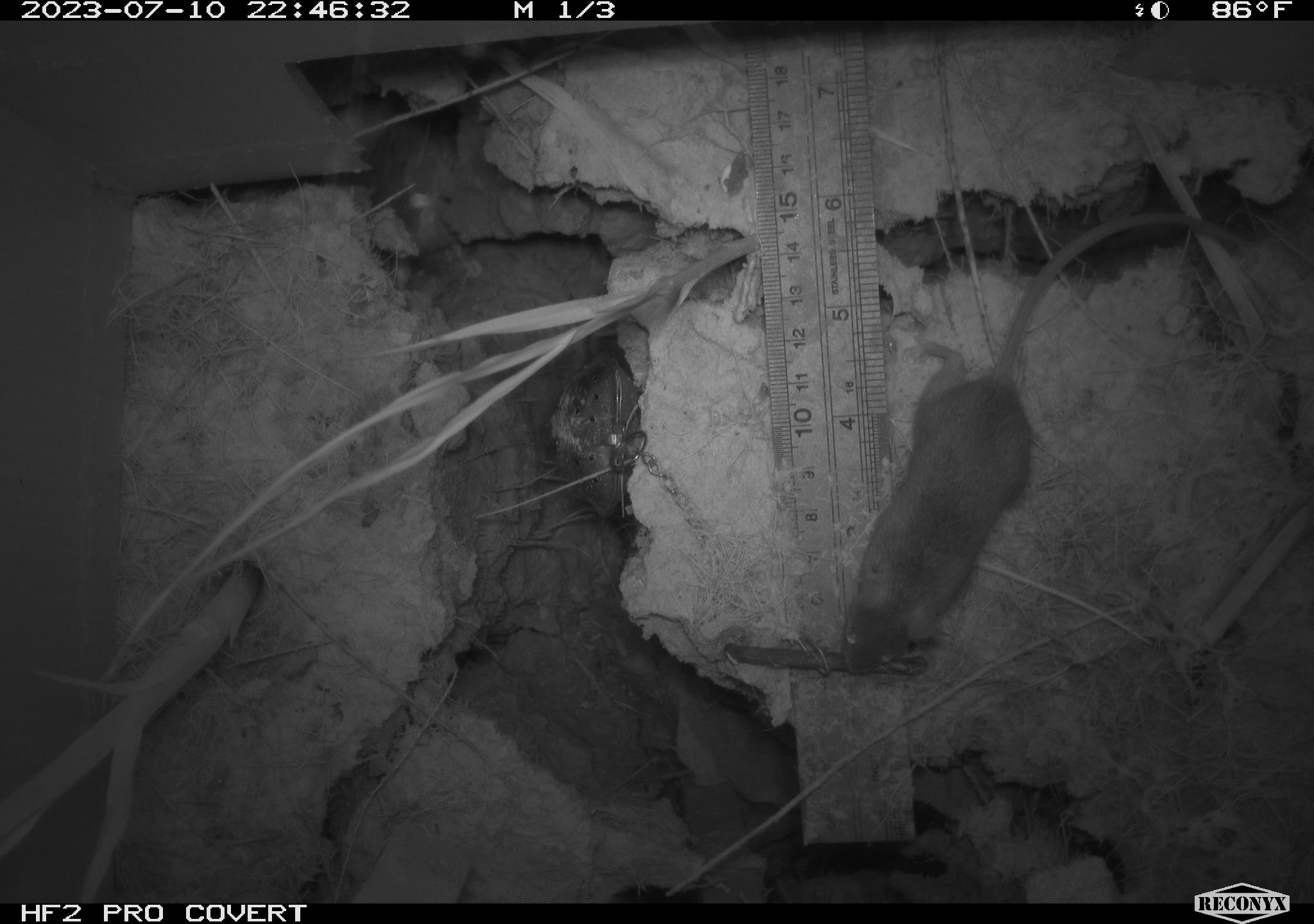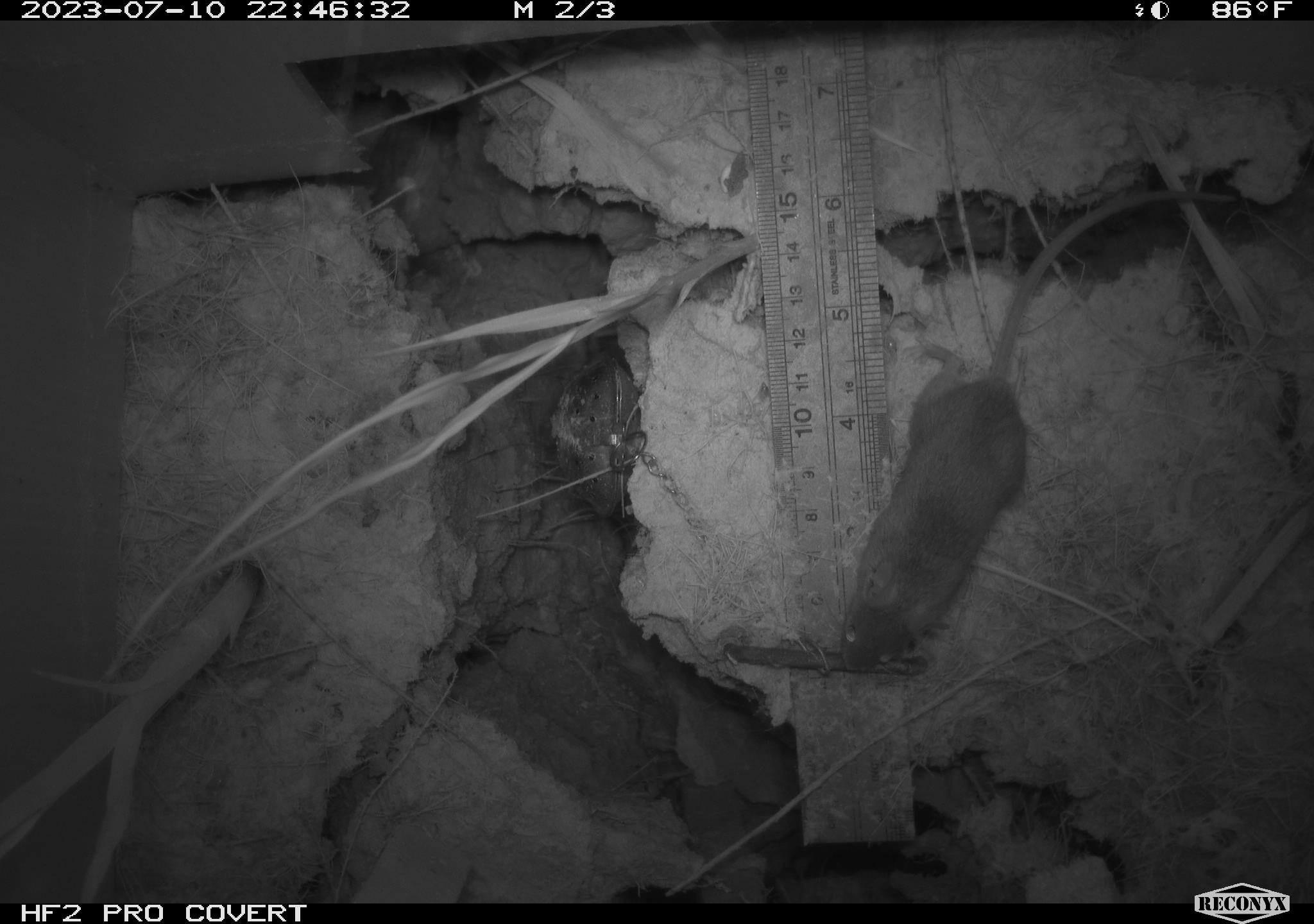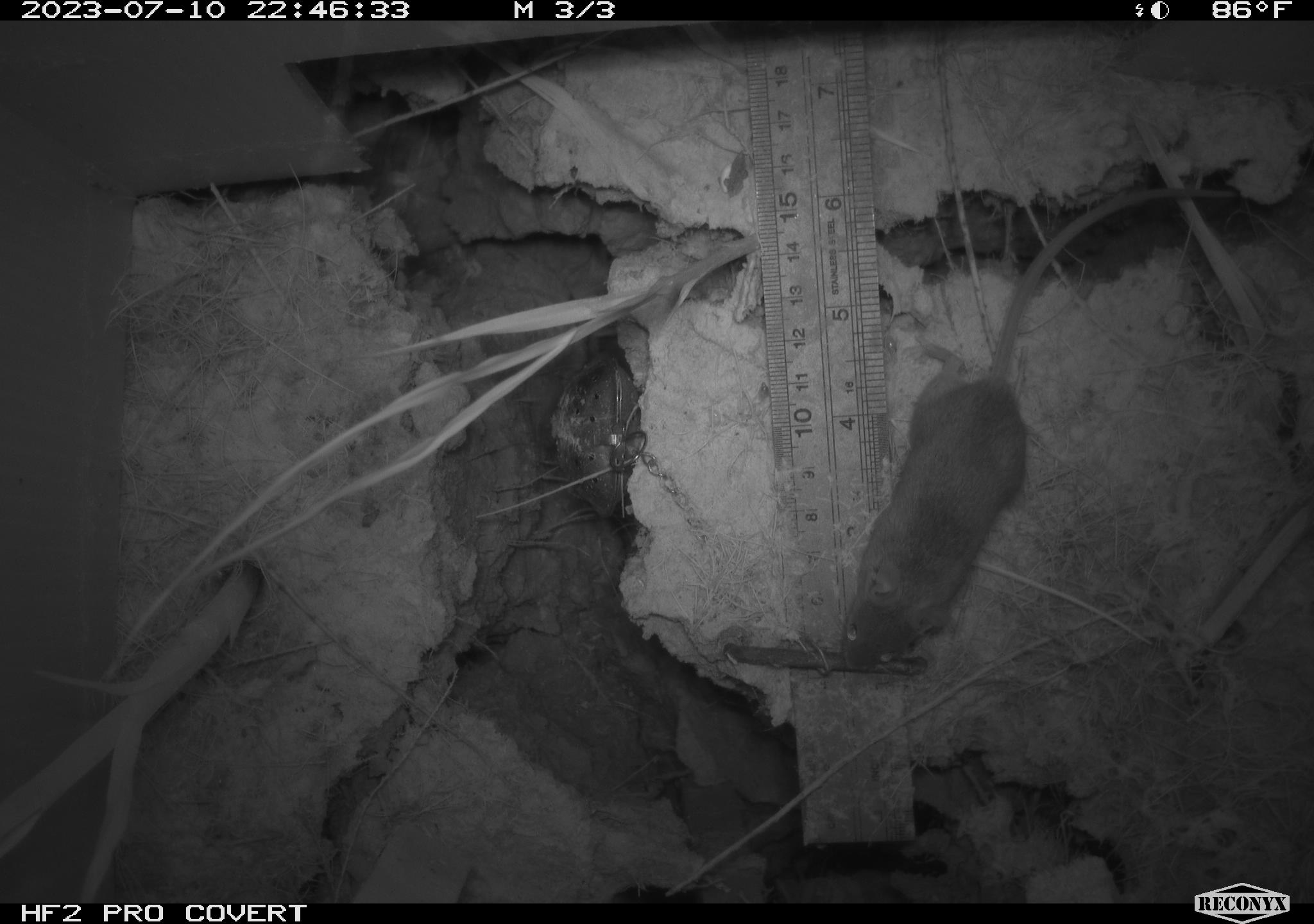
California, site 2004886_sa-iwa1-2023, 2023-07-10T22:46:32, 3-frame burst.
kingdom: Animalia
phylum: Chordata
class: Mammalia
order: Rodentia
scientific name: Rodentia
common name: mouse species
Mouse species (Rodentia).